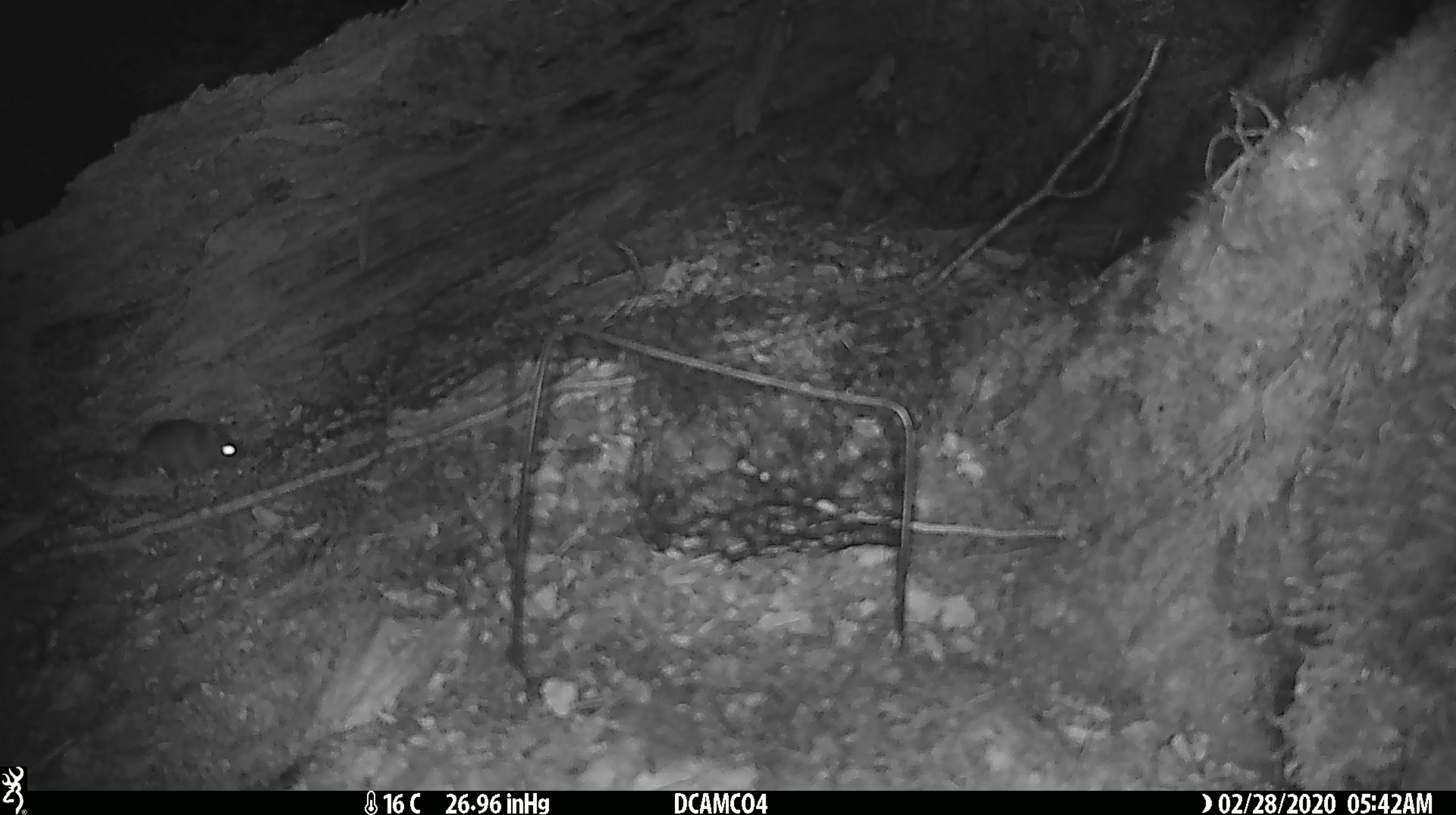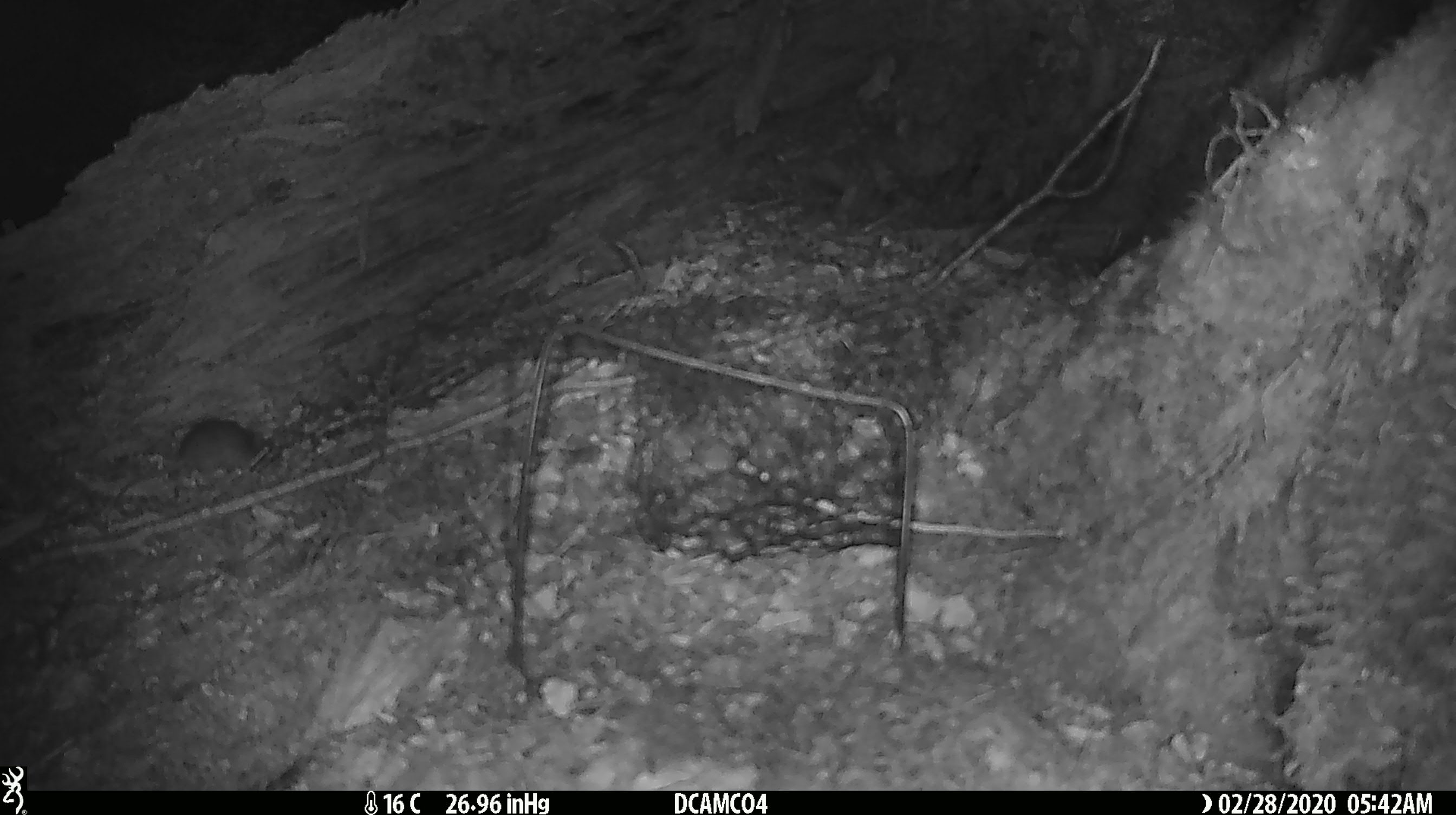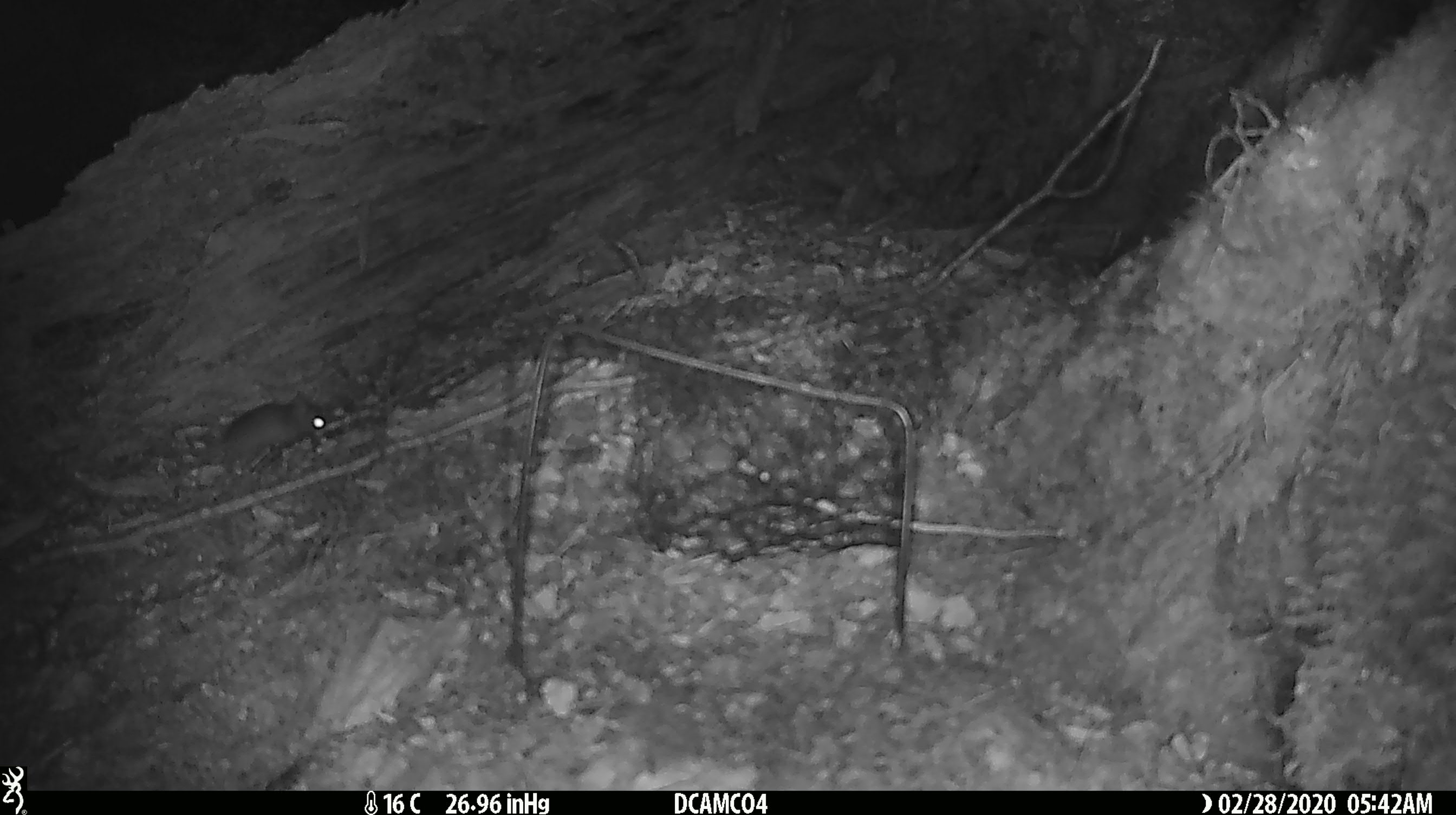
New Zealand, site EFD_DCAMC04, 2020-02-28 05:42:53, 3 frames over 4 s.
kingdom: Animalia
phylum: Chordata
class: Mammalia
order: Rodentia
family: Muridae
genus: Mus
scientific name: Mus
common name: mouse